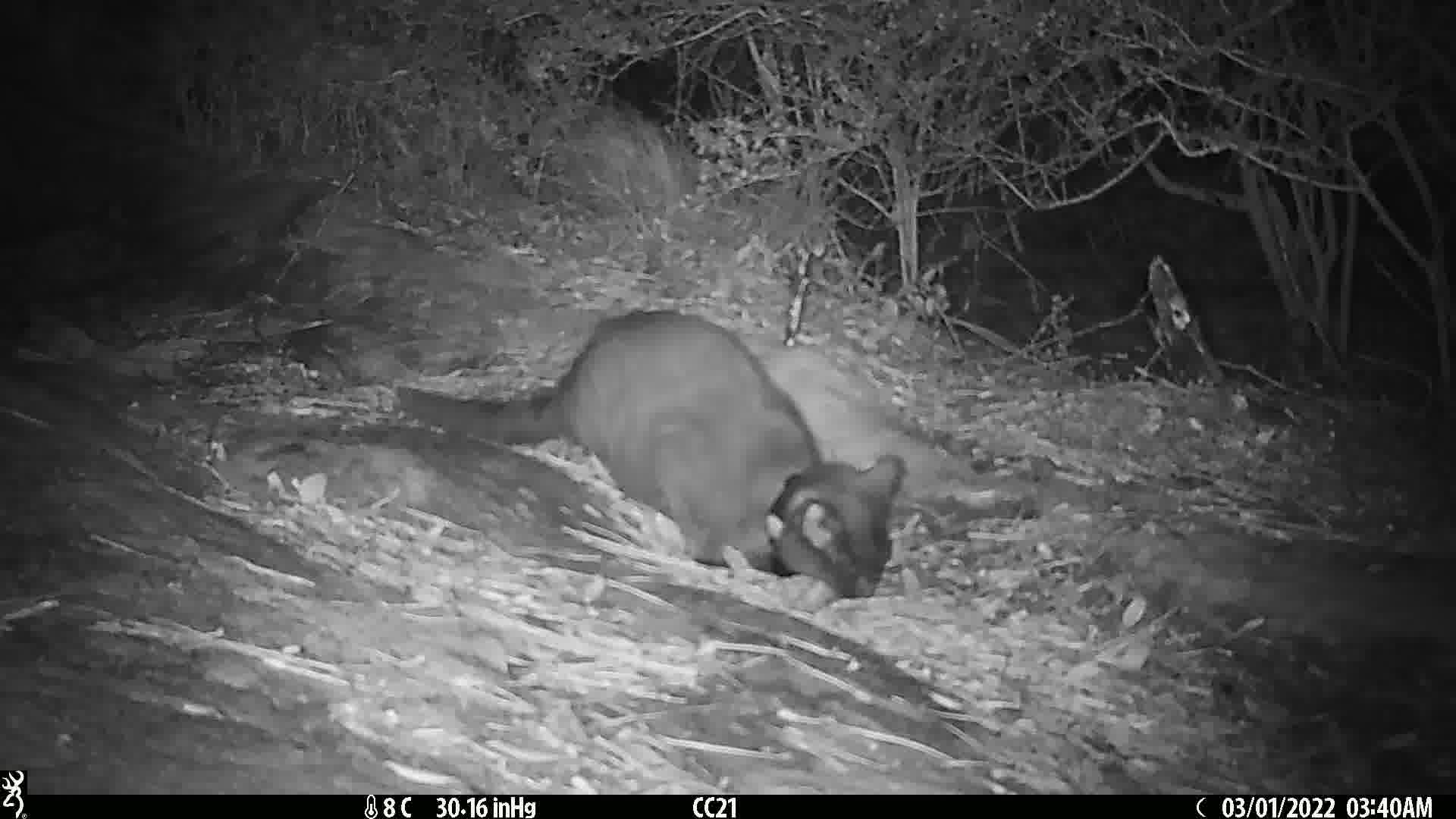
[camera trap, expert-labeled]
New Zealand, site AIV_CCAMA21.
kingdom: Animalia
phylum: Chordata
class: Mammalia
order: Carnivora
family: Felidae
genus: Felis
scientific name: Felis catus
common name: domestic cat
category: cat